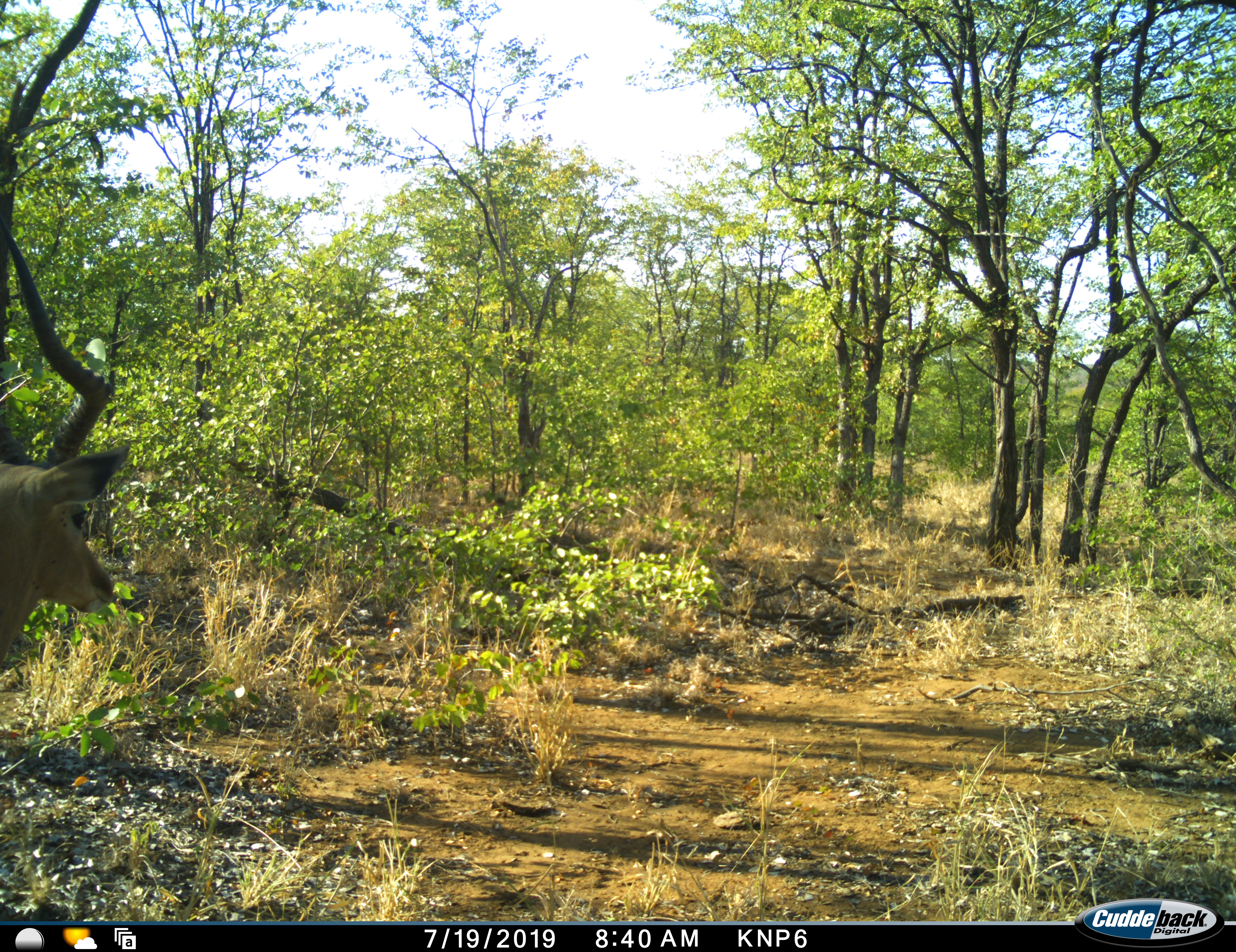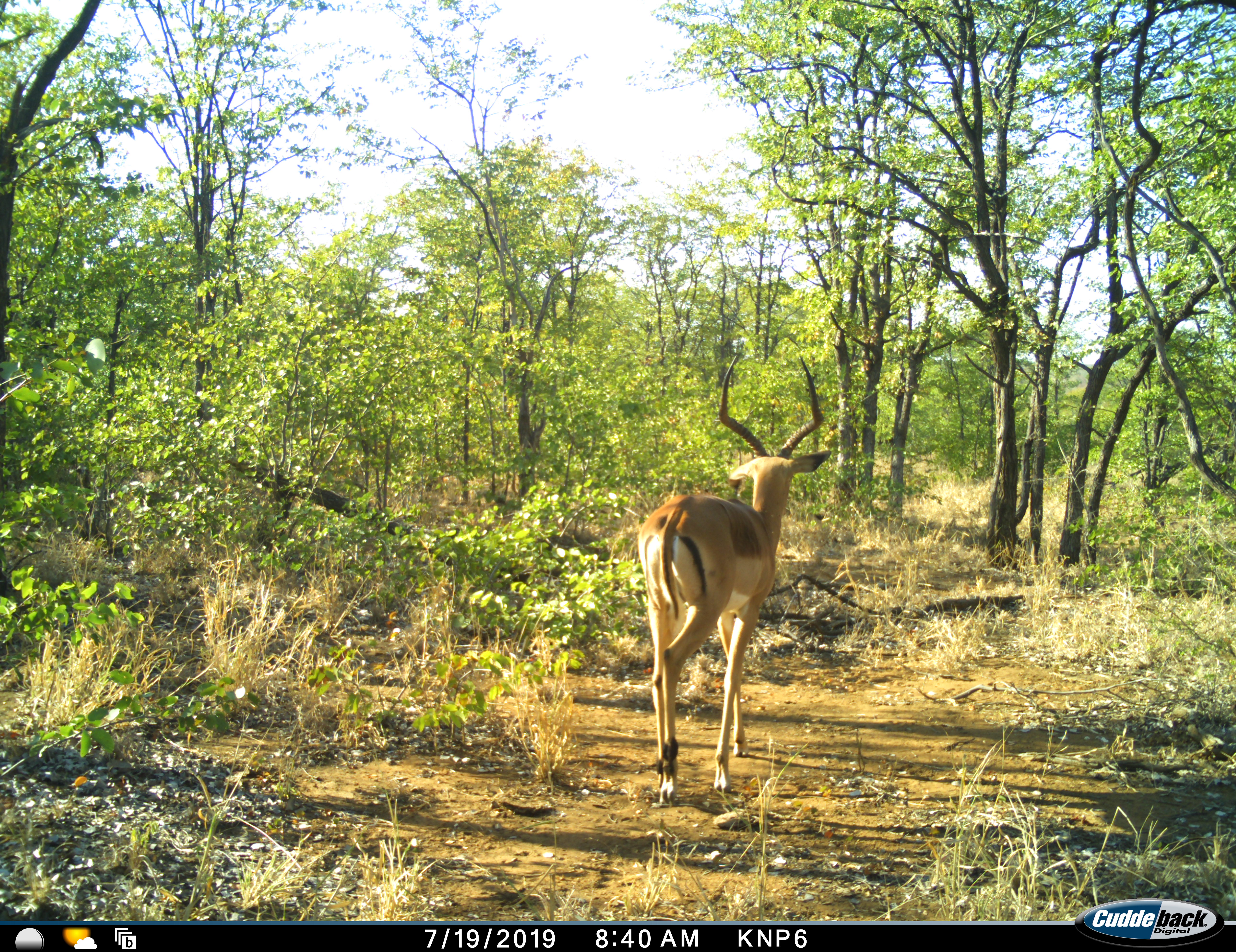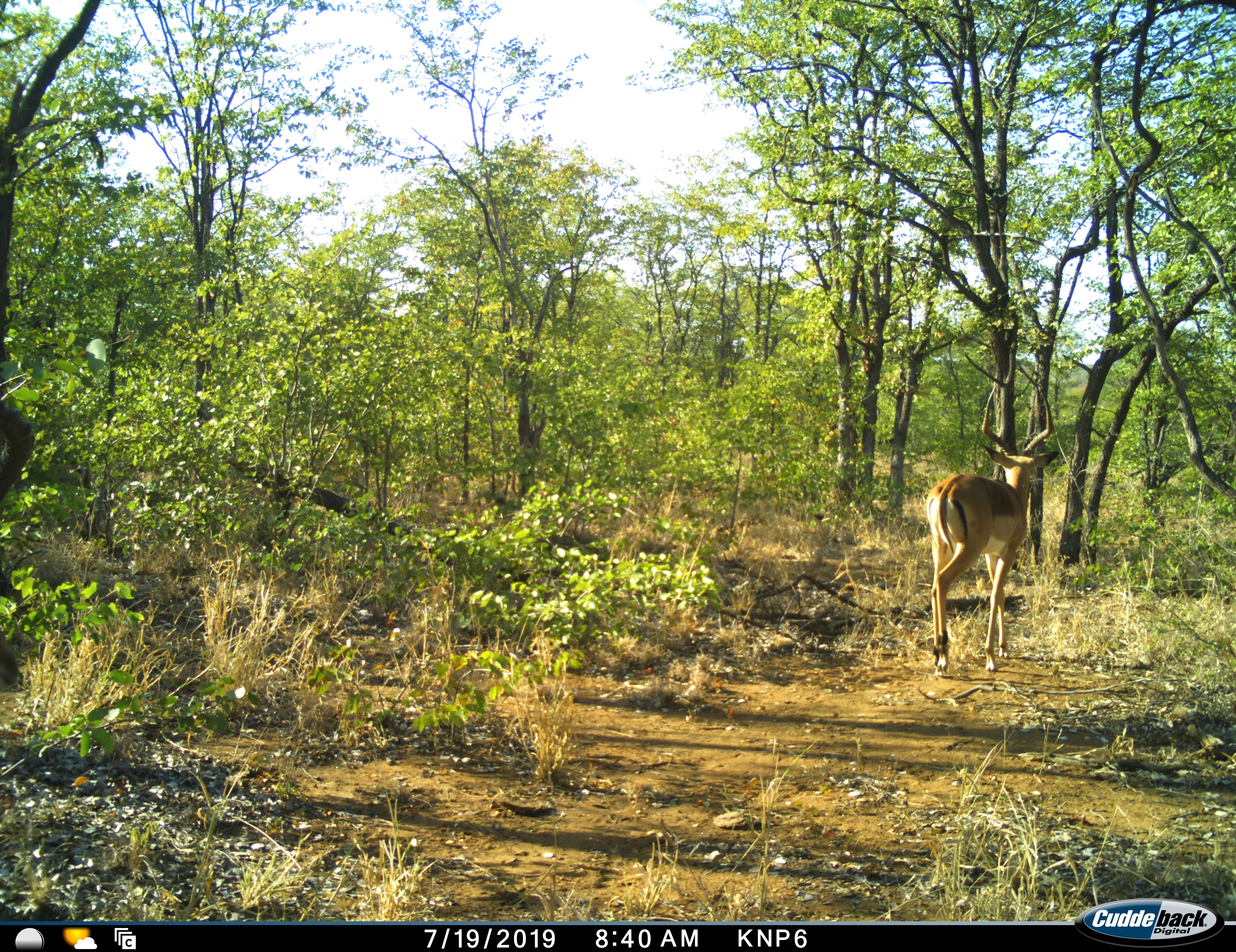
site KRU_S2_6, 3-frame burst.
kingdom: Animalia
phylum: Chordata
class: Mammalia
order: Artiodactyla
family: Bovidae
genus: Aepyceros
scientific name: Aepyceros melampus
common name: impala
Impala (Aepyceros melampus), count 1. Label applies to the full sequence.